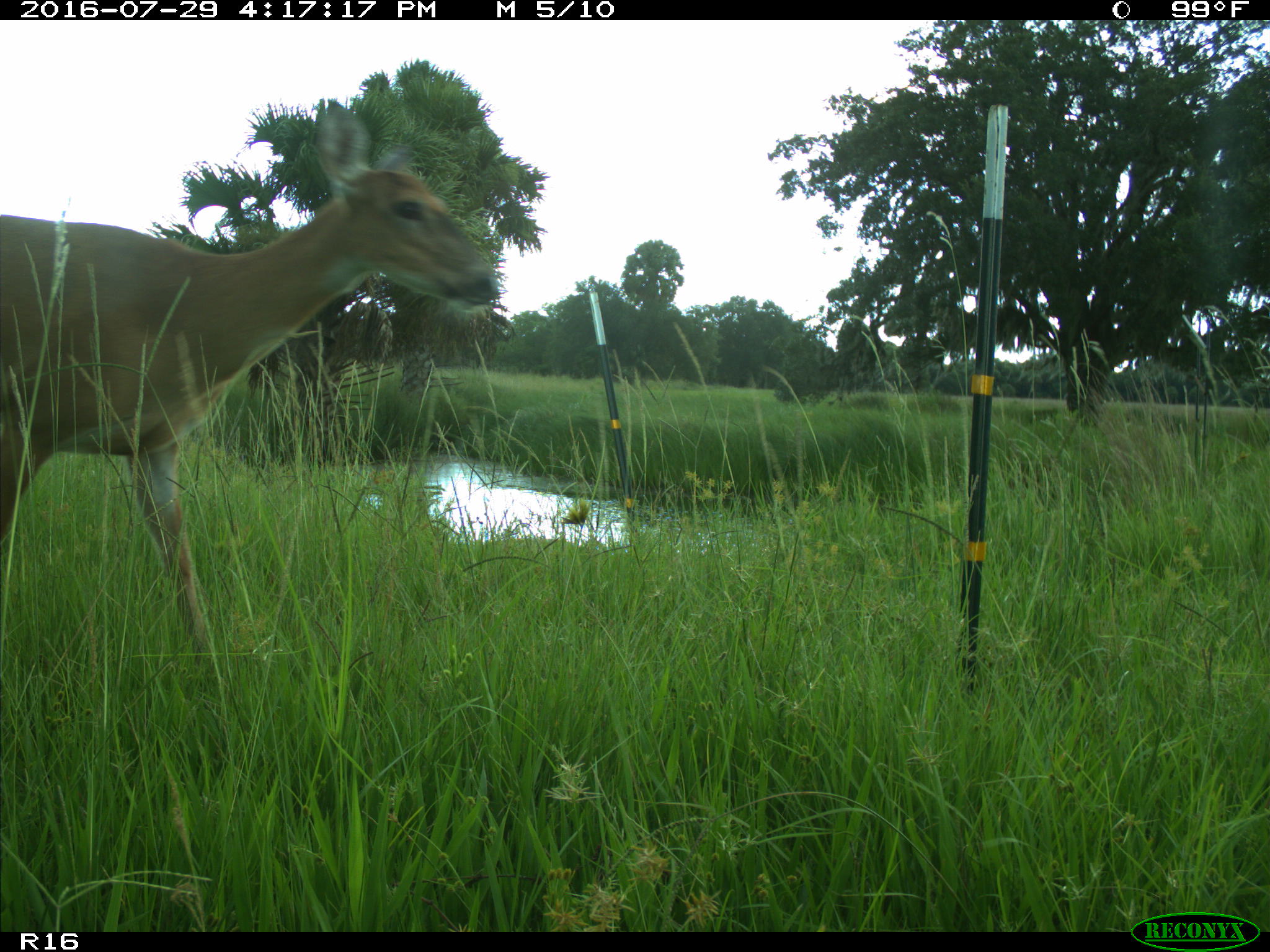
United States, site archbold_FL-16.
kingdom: Animalia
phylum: Chordata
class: Mammalia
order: Artiodactyla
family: Cervidae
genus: Odocoileus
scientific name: Odocoileus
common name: deer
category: unidentified deer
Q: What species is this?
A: Unidentified deer (deer) (Odocoileus).